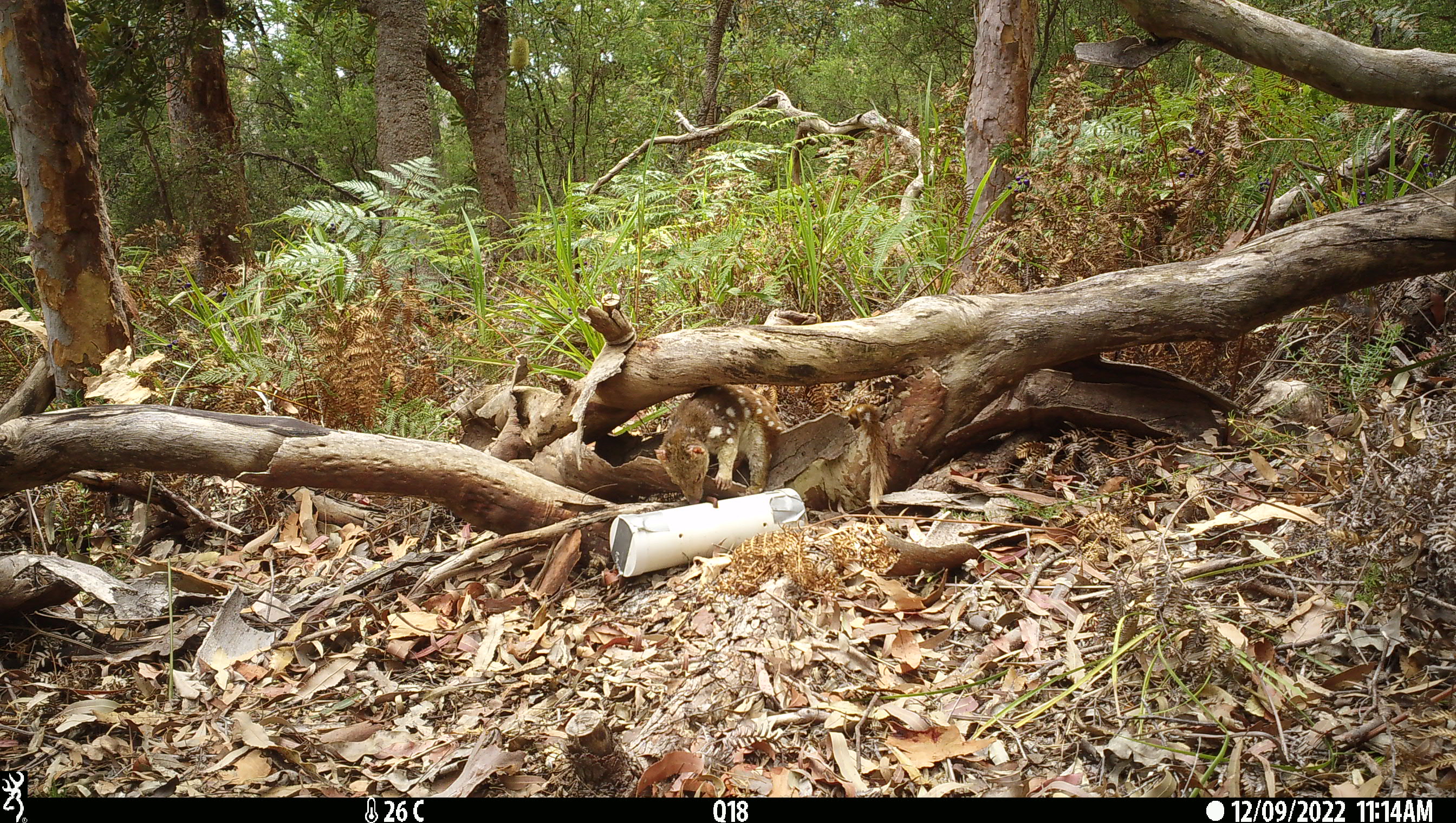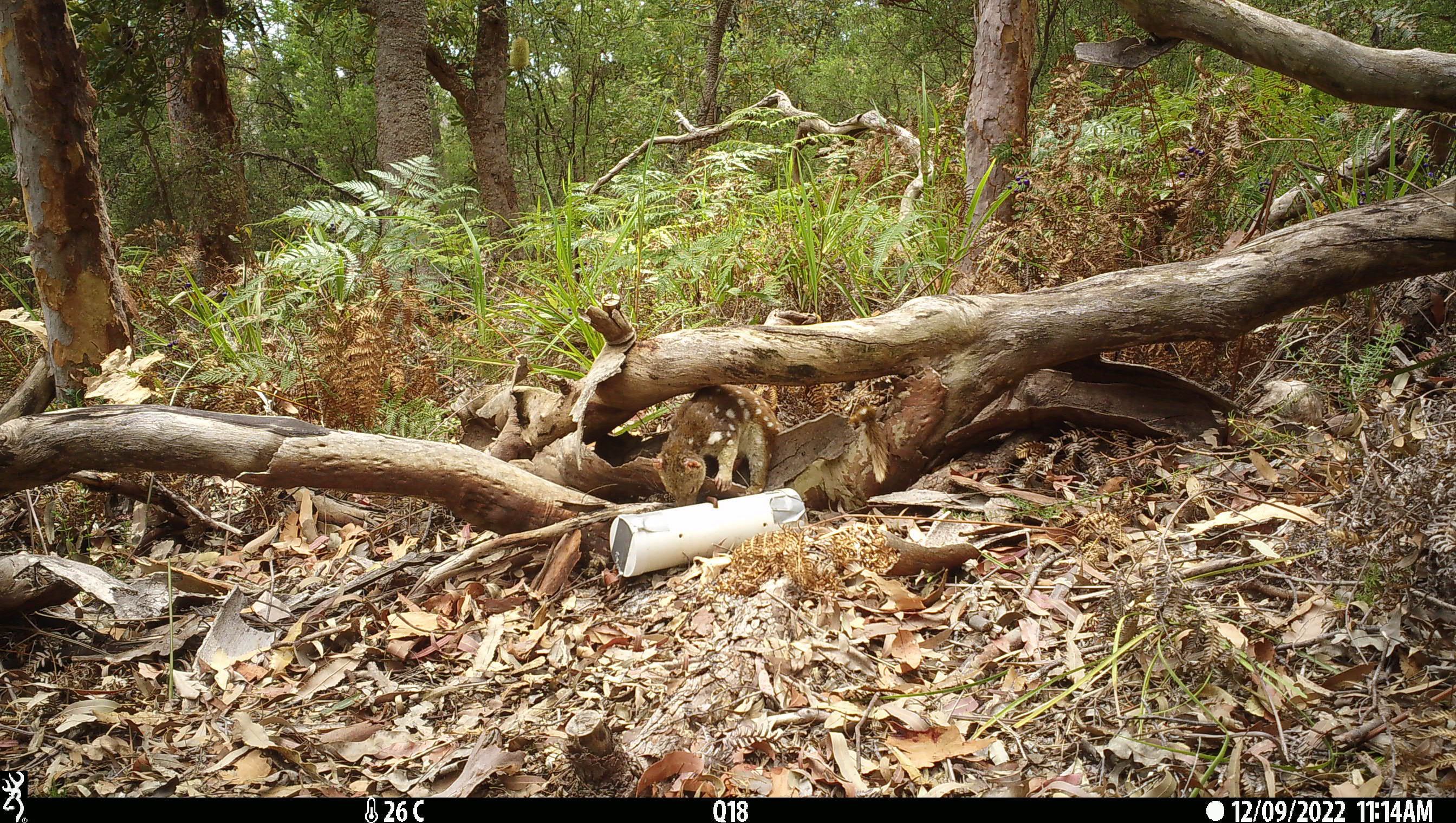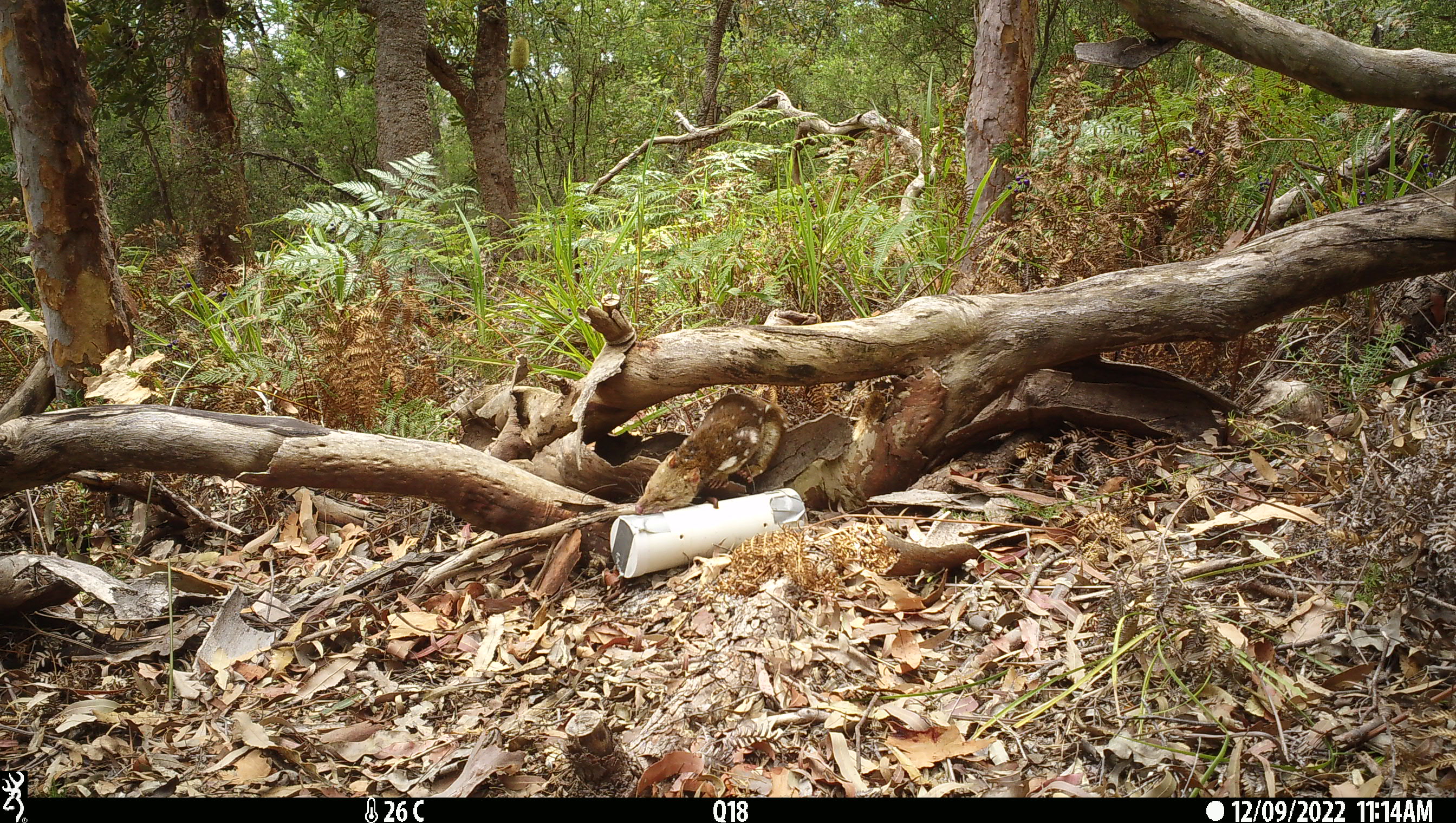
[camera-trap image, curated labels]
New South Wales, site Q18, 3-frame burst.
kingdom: Animalia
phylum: Chordata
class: Mammalia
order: Dasyuromorphia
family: Dasyuridae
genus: Dasyurus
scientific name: Dasyurus maculatus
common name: spotted-tailed quoll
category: quoll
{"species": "quoll (spotted-tailed quoll) (Dasyurus maculatus)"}